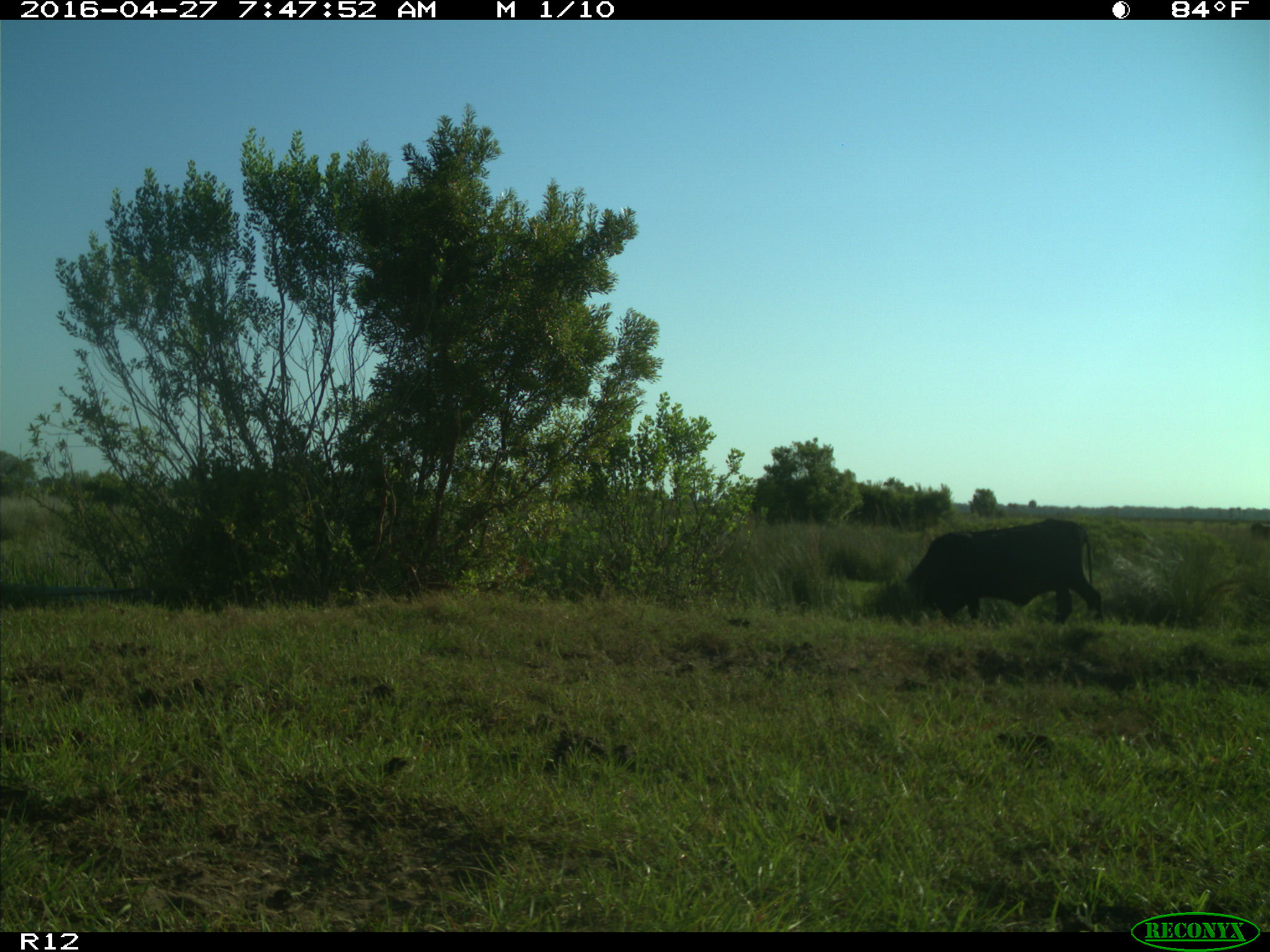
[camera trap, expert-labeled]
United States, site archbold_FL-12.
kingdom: Animalia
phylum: Chordata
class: Mammalia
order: Artiodactyla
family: Bovidae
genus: Bos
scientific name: Bos taurus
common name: domestic cow